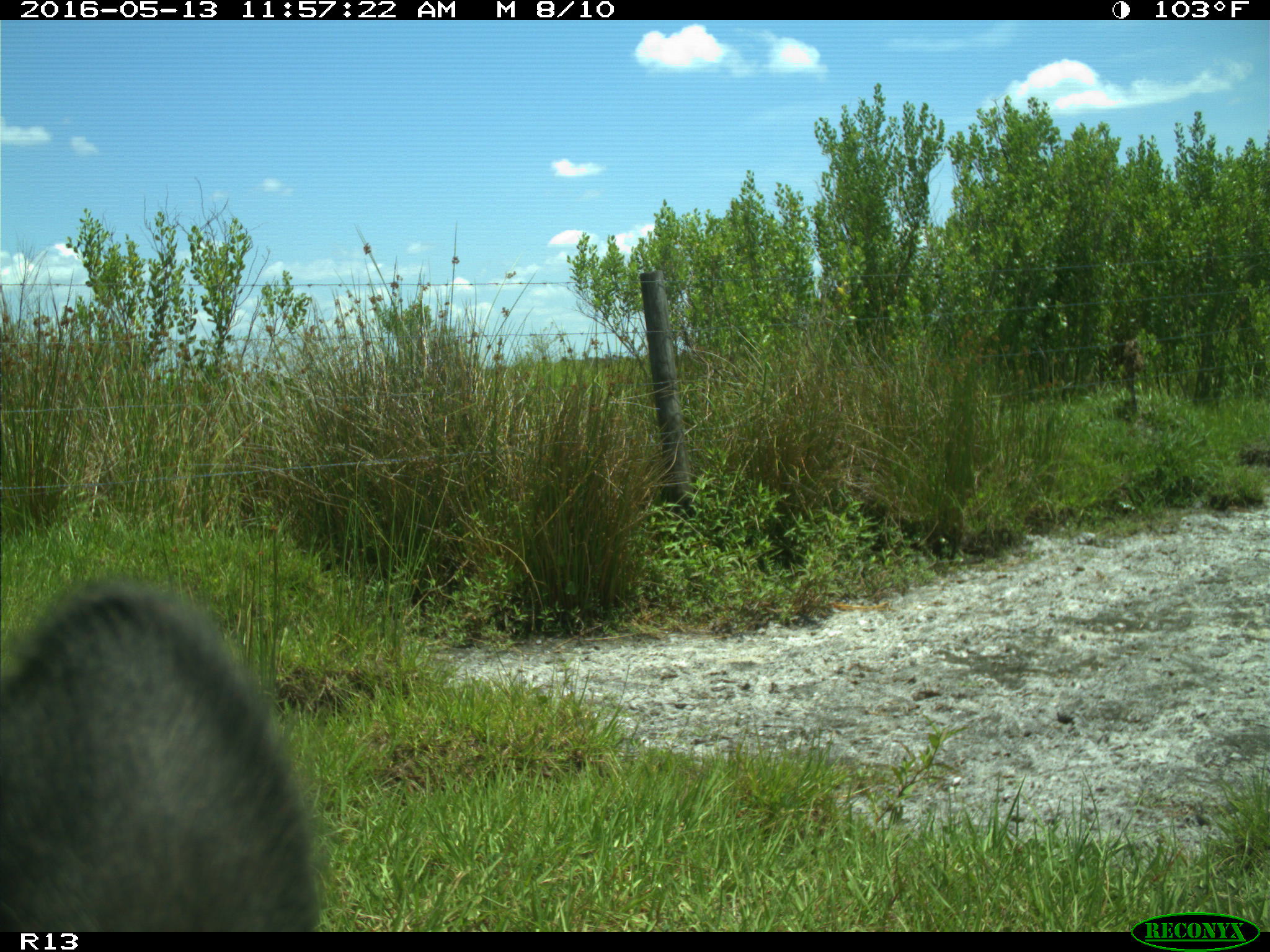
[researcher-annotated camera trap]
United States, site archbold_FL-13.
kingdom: Animalia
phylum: Chordata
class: Mammalia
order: Artiodactyla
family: Bovidae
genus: Bos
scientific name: Bos taurus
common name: domestic cow